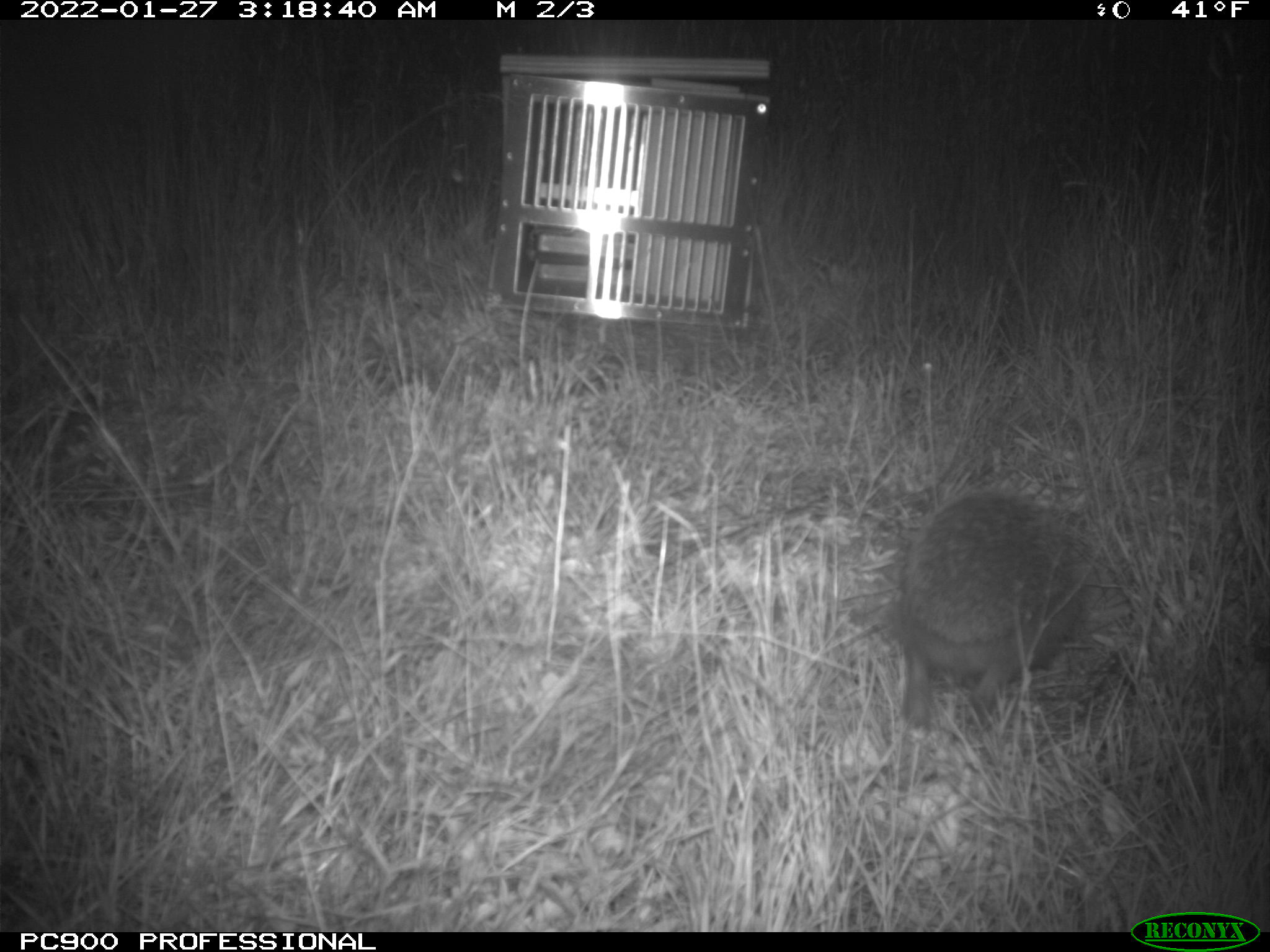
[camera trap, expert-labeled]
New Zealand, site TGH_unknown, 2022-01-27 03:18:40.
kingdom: Animalia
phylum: Chordata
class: Mammalia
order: Eulipotyphla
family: Erinaceidae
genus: Erinaceus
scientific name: Erinaceus europaeus europaeus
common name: european hedgehog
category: hedgehog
Hedgehog (european hedgehog) (Erinaceus europaeus europaeus).